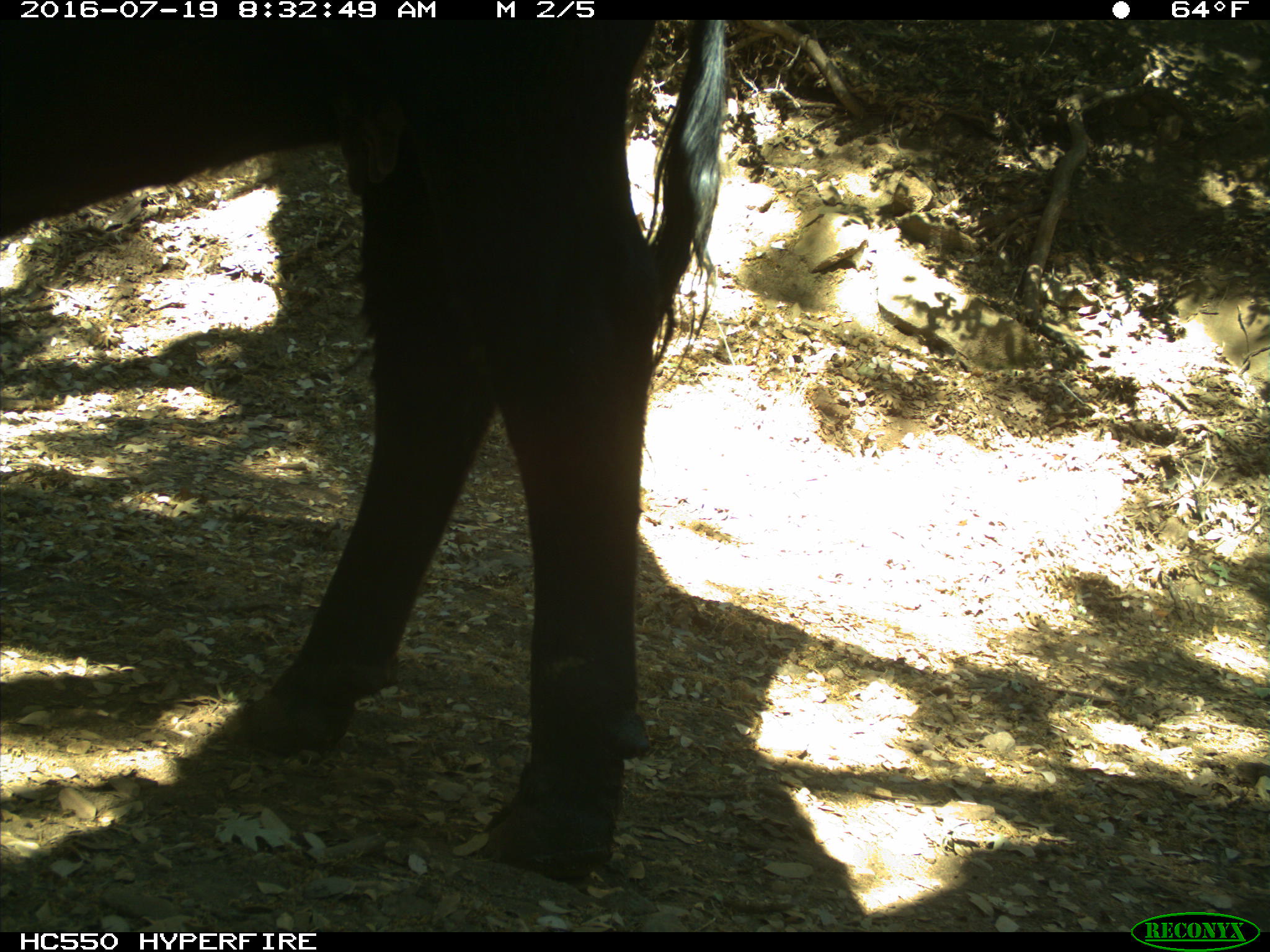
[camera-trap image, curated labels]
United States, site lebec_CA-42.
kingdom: Animalia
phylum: Chordata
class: Mammalia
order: Artiodactyla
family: Bovidae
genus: Bos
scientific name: Bos taurus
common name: domestic cow